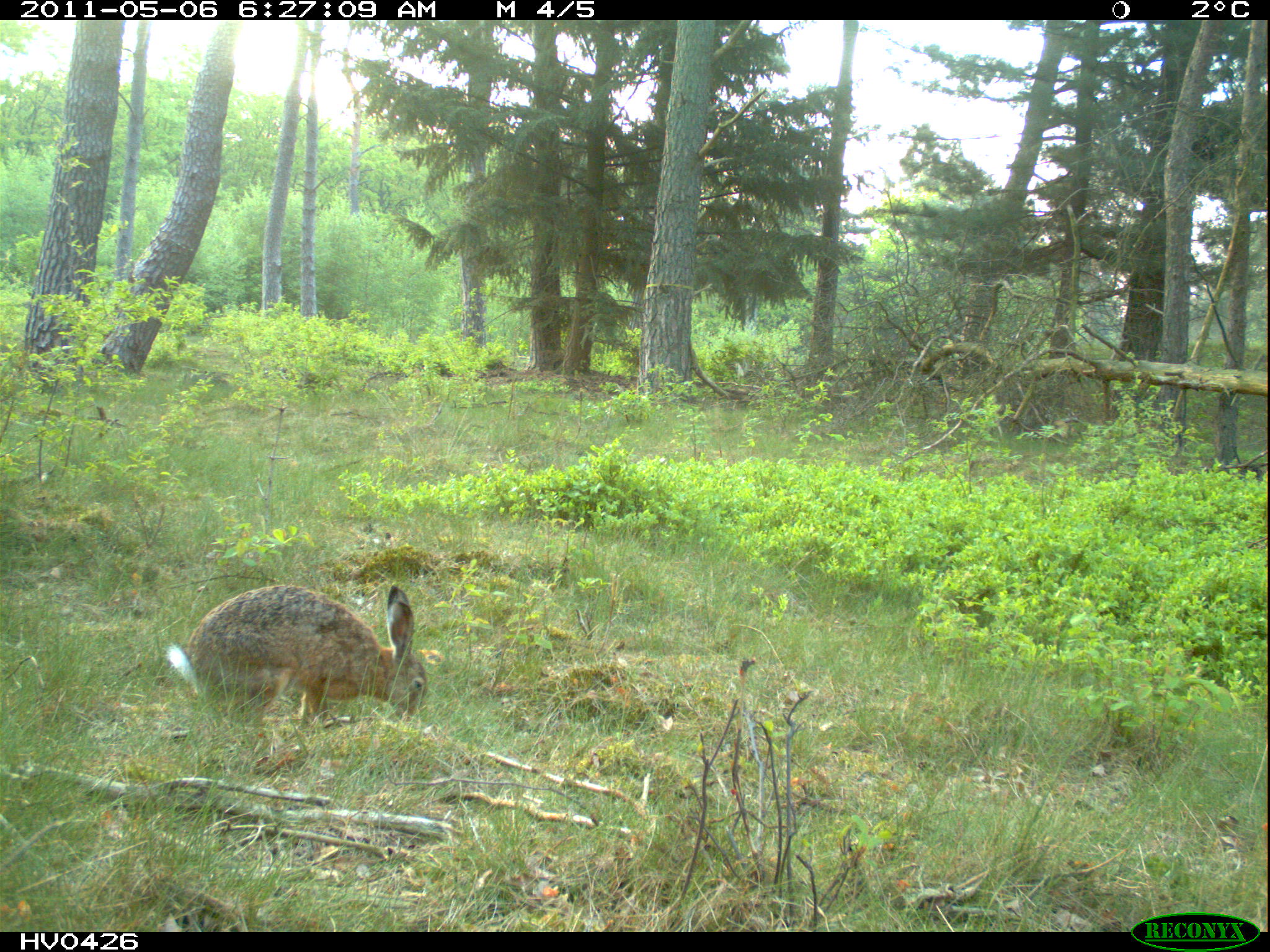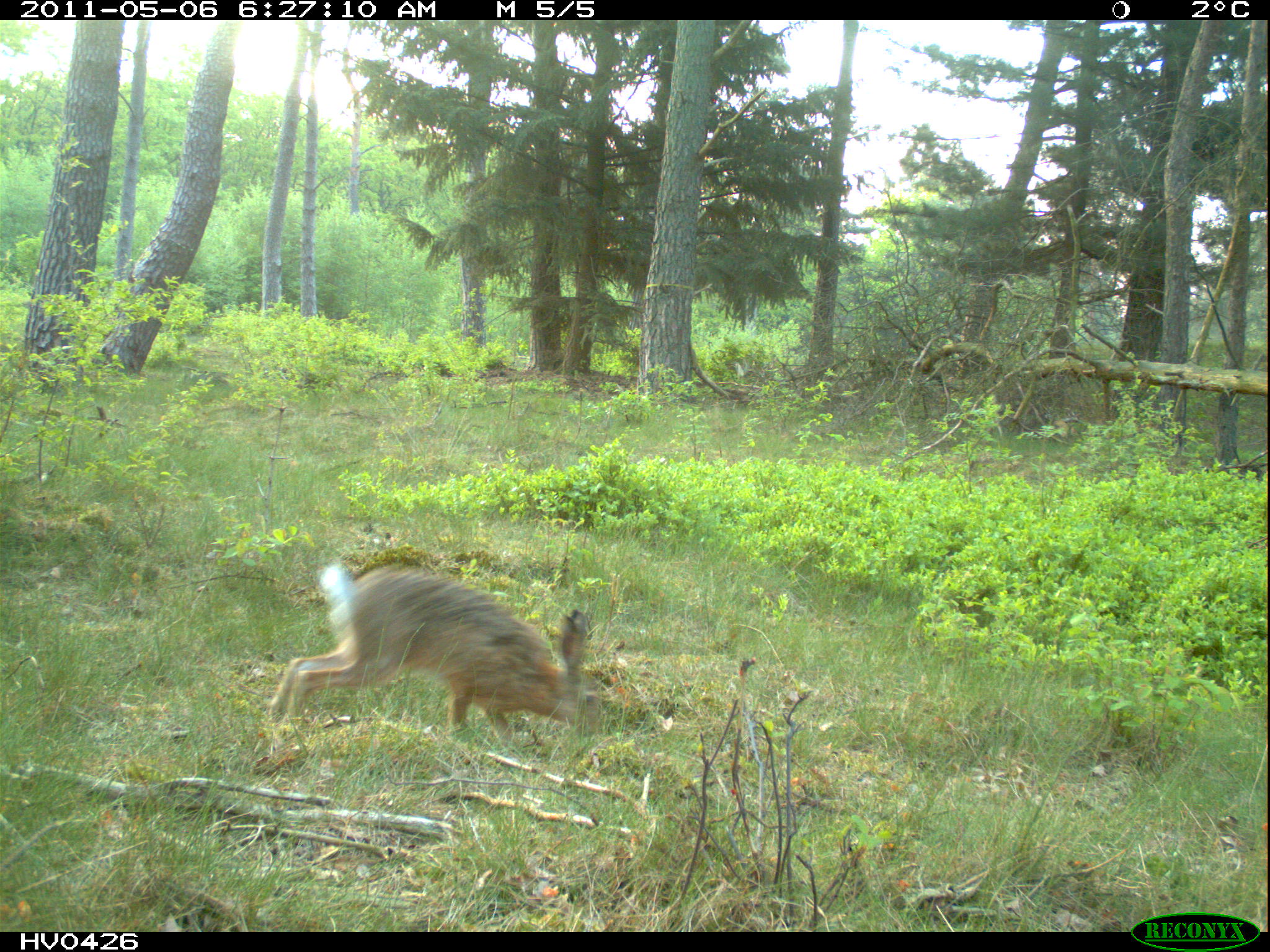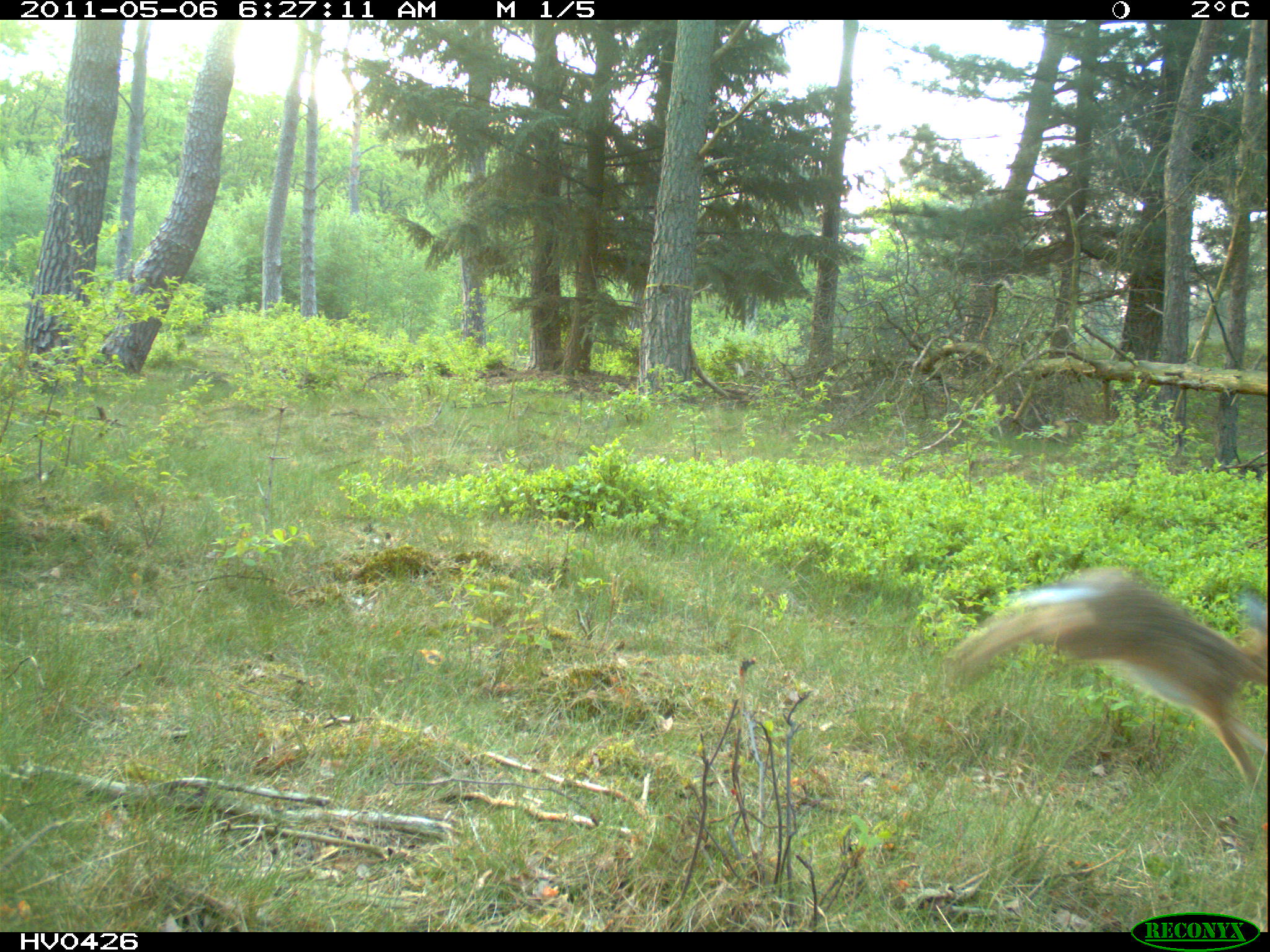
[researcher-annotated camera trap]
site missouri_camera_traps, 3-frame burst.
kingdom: Animalia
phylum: Chordata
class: Mammalia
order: Lagomorpha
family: Leporidae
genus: Lepus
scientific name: Lepus europaeus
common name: european hare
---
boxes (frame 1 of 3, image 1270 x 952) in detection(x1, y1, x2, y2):
european hare: detection(156, 577, 435, 744)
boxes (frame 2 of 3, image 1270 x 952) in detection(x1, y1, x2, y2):
european hare: detection(259, 552, 614, 767)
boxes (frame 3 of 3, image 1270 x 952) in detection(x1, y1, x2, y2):
european hare: detection(935, 553, 1264, 792)